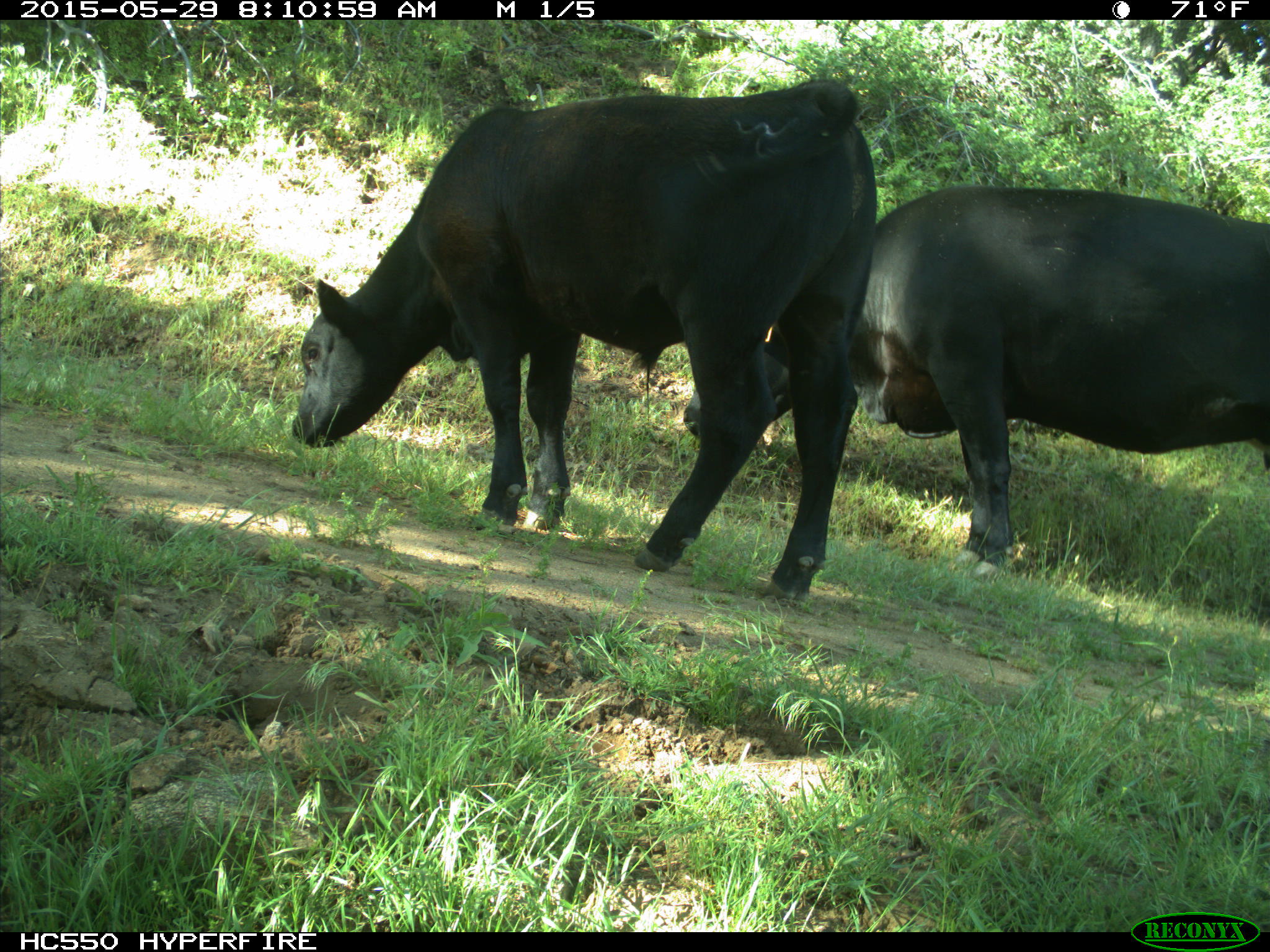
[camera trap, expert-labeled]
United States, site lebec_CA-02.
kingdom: Animalia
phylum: Chordata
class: Mammalia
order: Artiodactyla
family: Bovidae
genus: Bos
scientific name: Bos taurus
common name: domestic cow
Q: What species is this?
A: Bos taurus (domestic cow).